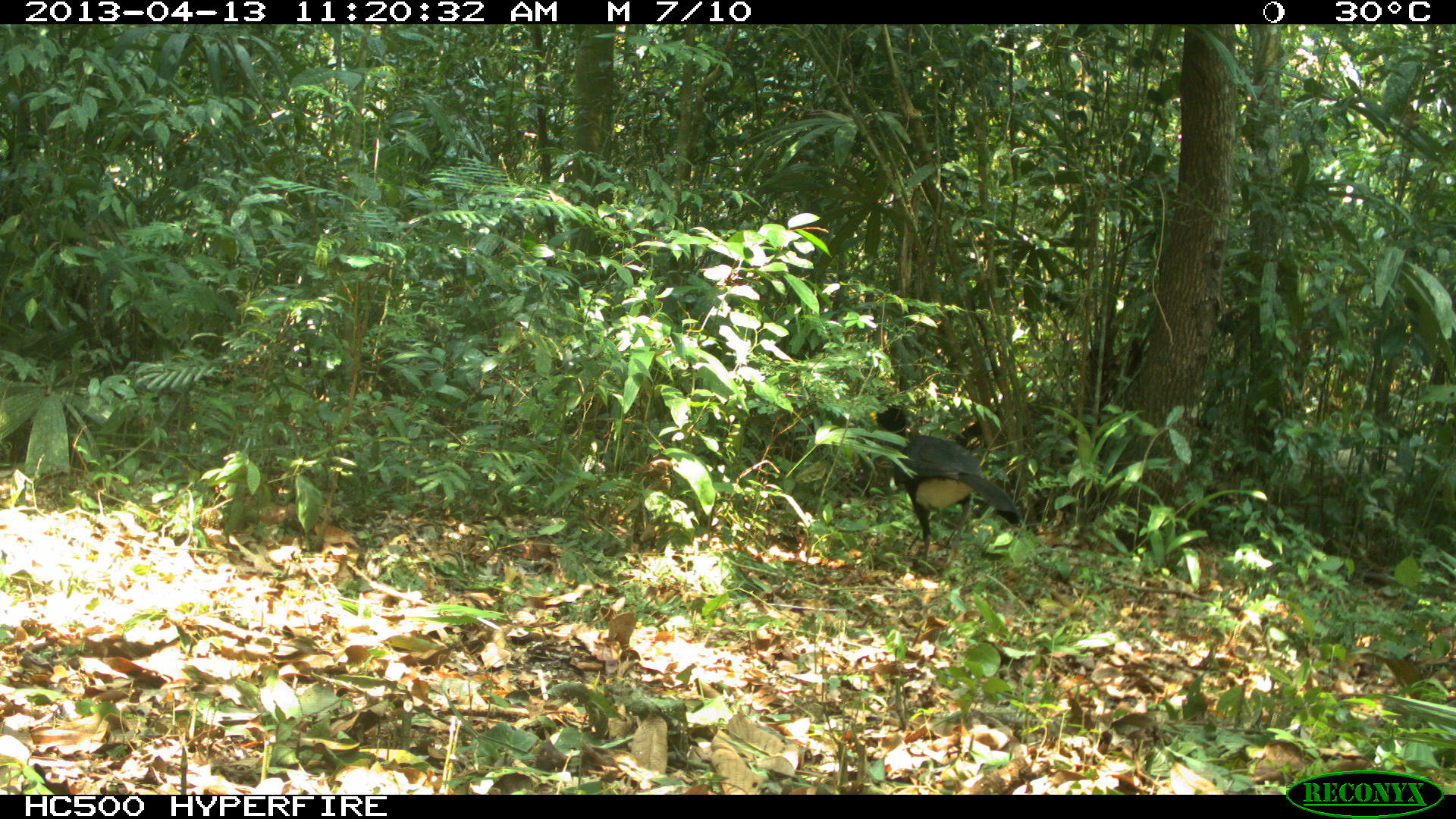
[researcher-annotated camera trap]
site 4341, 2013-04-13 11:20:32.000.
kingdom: Animalia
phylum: Chordata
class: Aves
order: Galliformes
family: Cracidae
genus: Crax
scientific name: Crax rubra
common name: great curassow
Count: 1.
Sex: male.